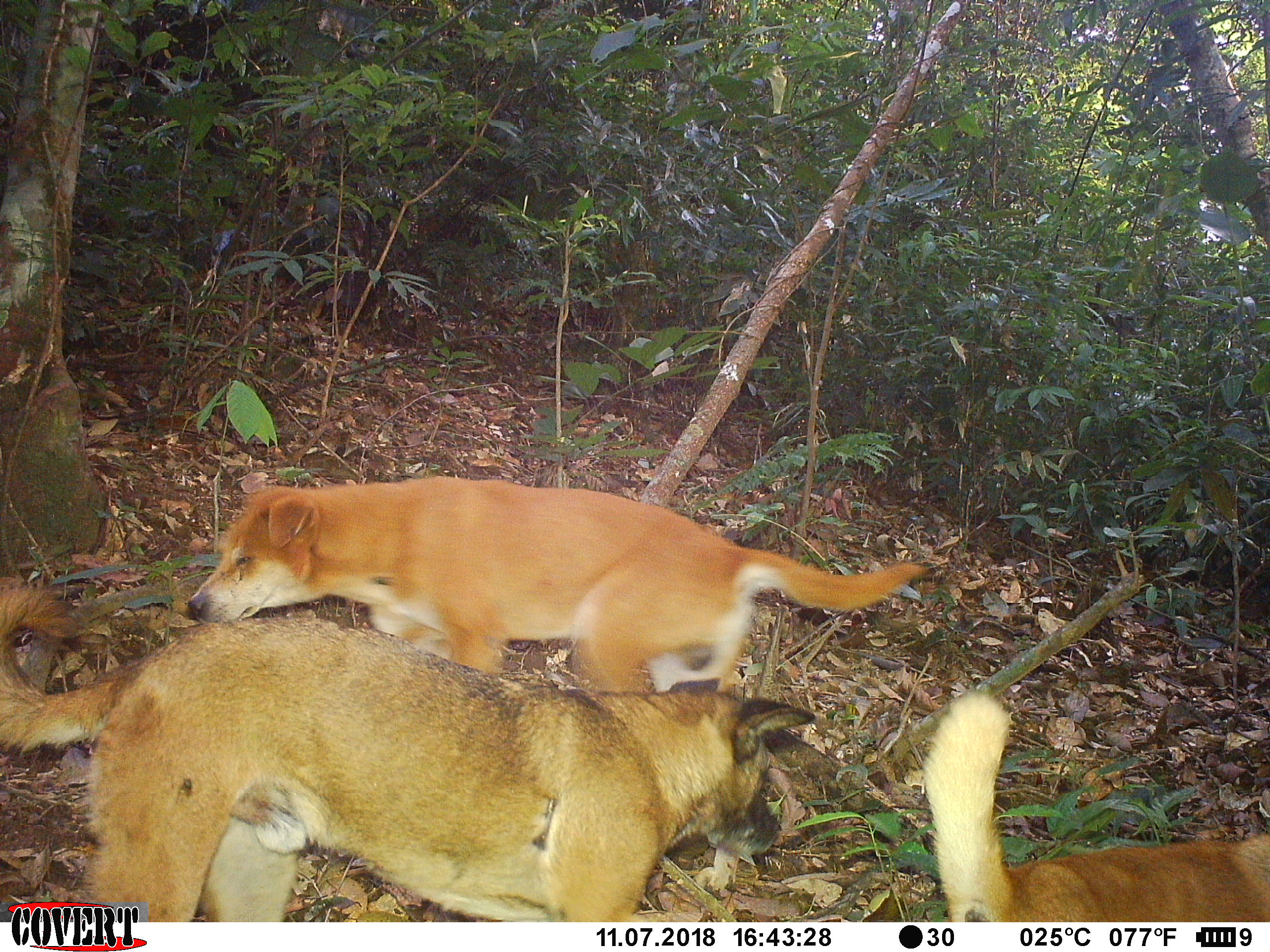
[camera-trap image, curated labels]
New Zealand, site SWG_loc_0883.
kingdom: Animalia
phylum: Chordata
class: Mammalia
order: Carnivora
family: Canidae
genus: Canis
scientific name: Canis familiaris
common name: domestic dog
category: dog